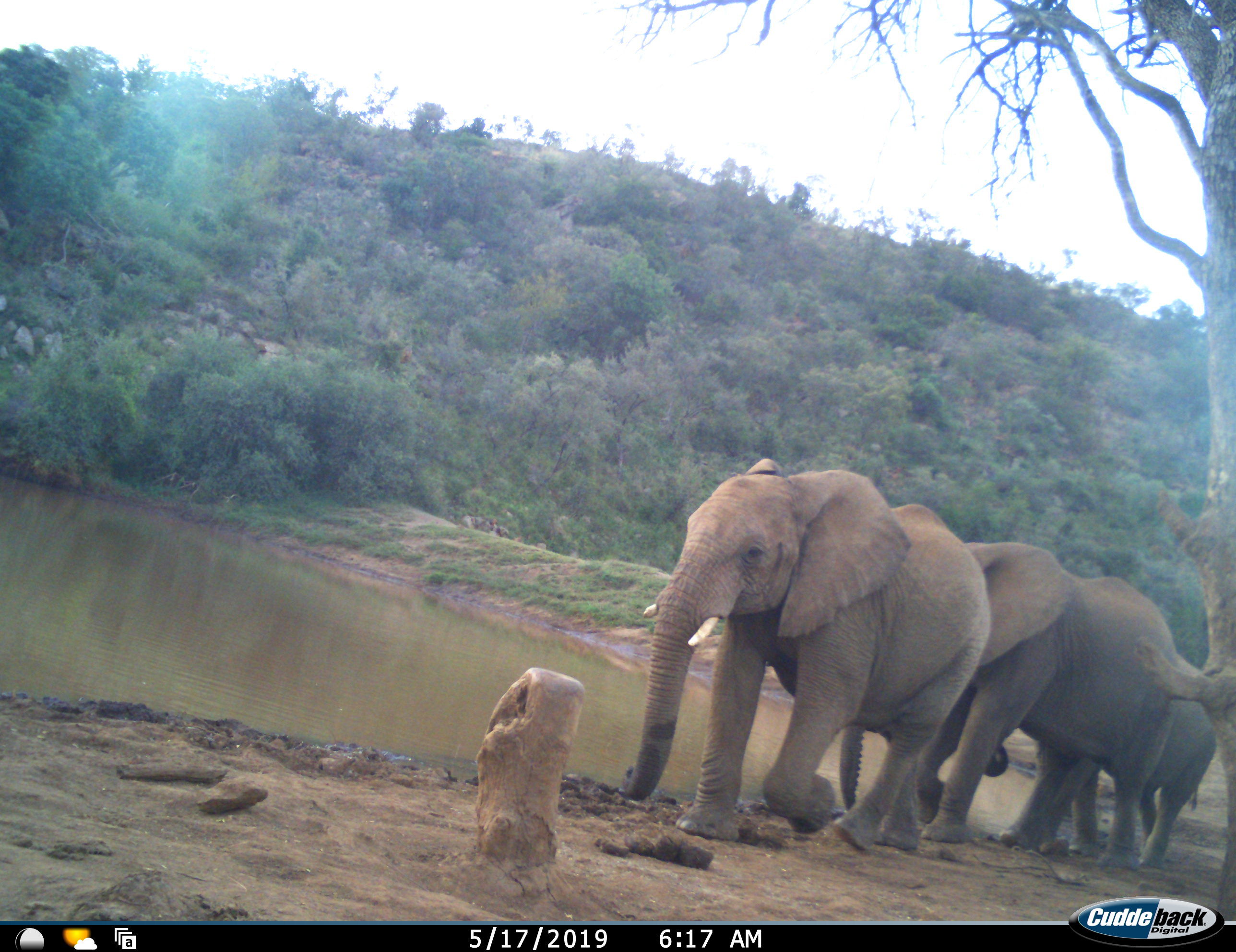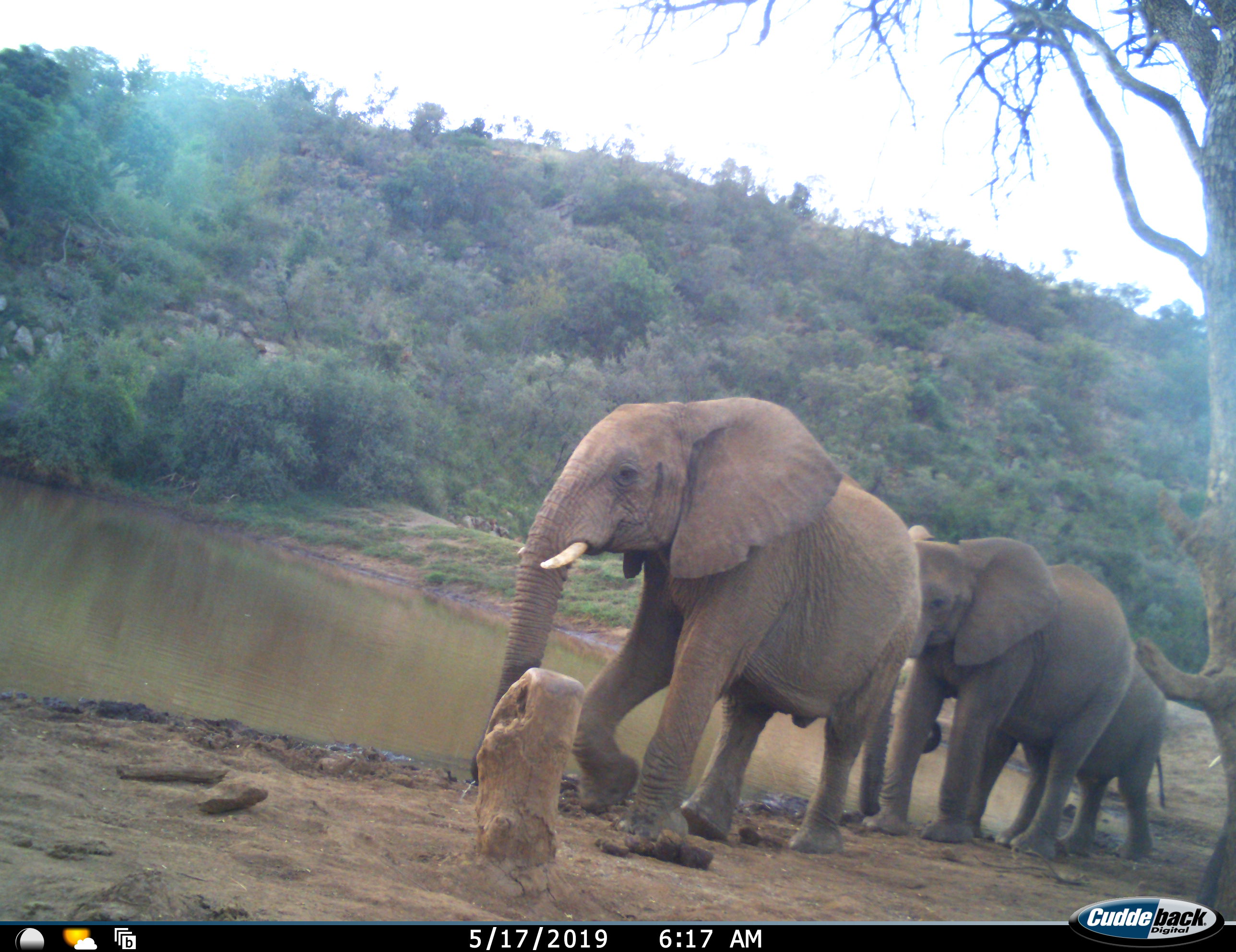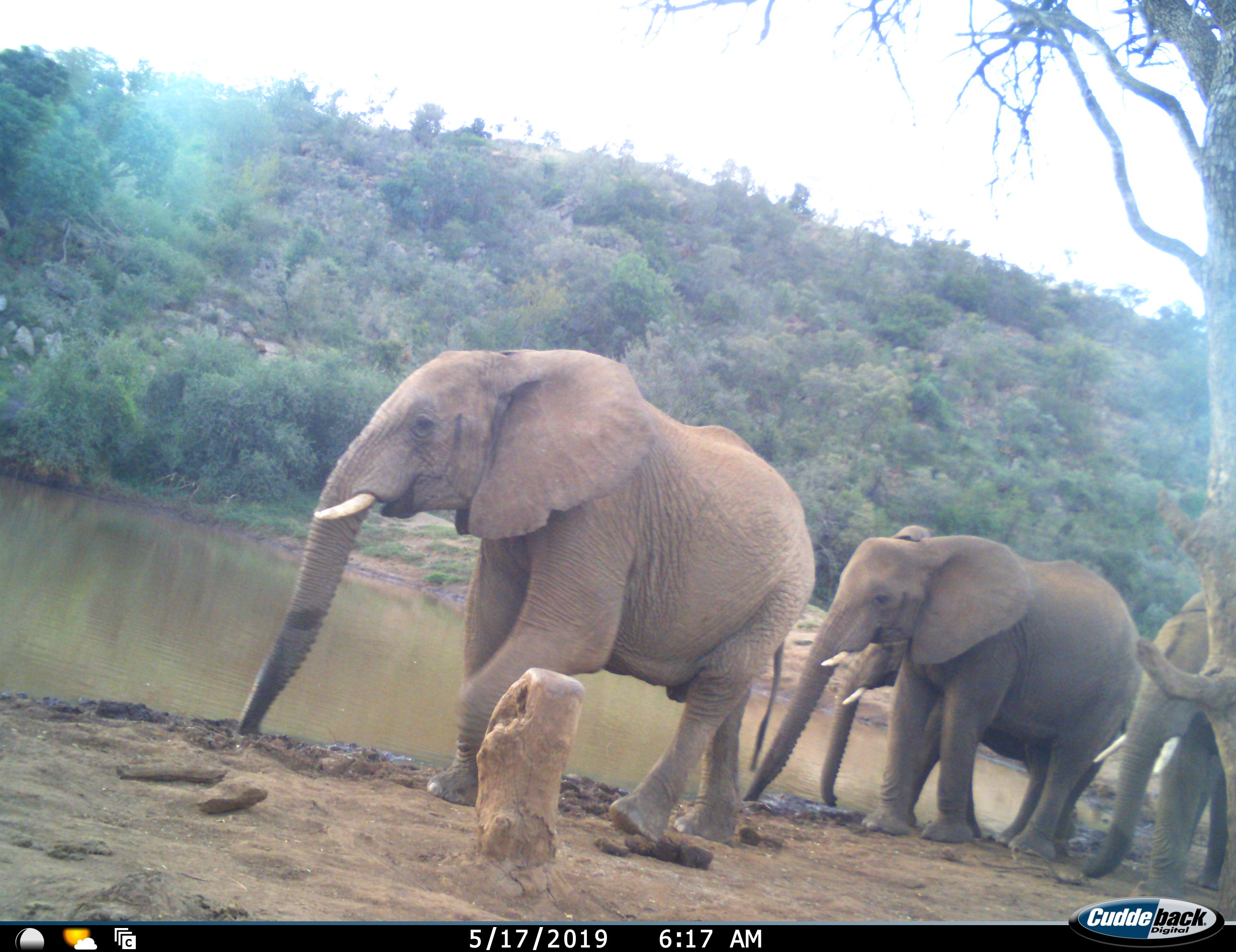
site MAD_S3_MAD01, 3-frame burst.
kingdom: Animalia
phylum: Chordata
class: Mammalia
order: Proboscidea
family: Elephantidae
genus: Loxodonta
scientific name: Loxodonta africana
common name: african bush elephant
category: elephant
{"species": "elephant (african bush elephant) (Loxodonta africana)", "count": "4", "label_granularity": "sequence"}